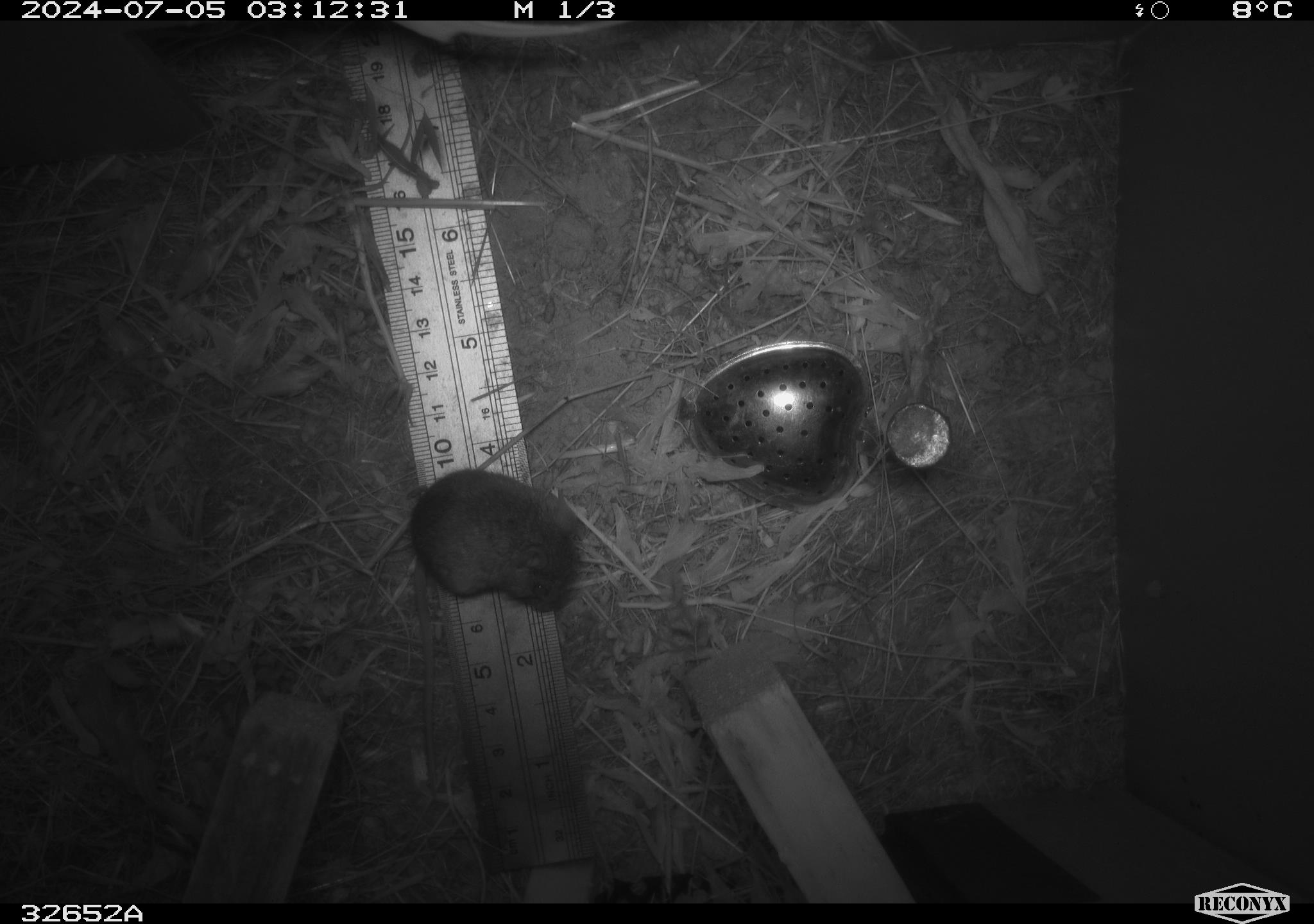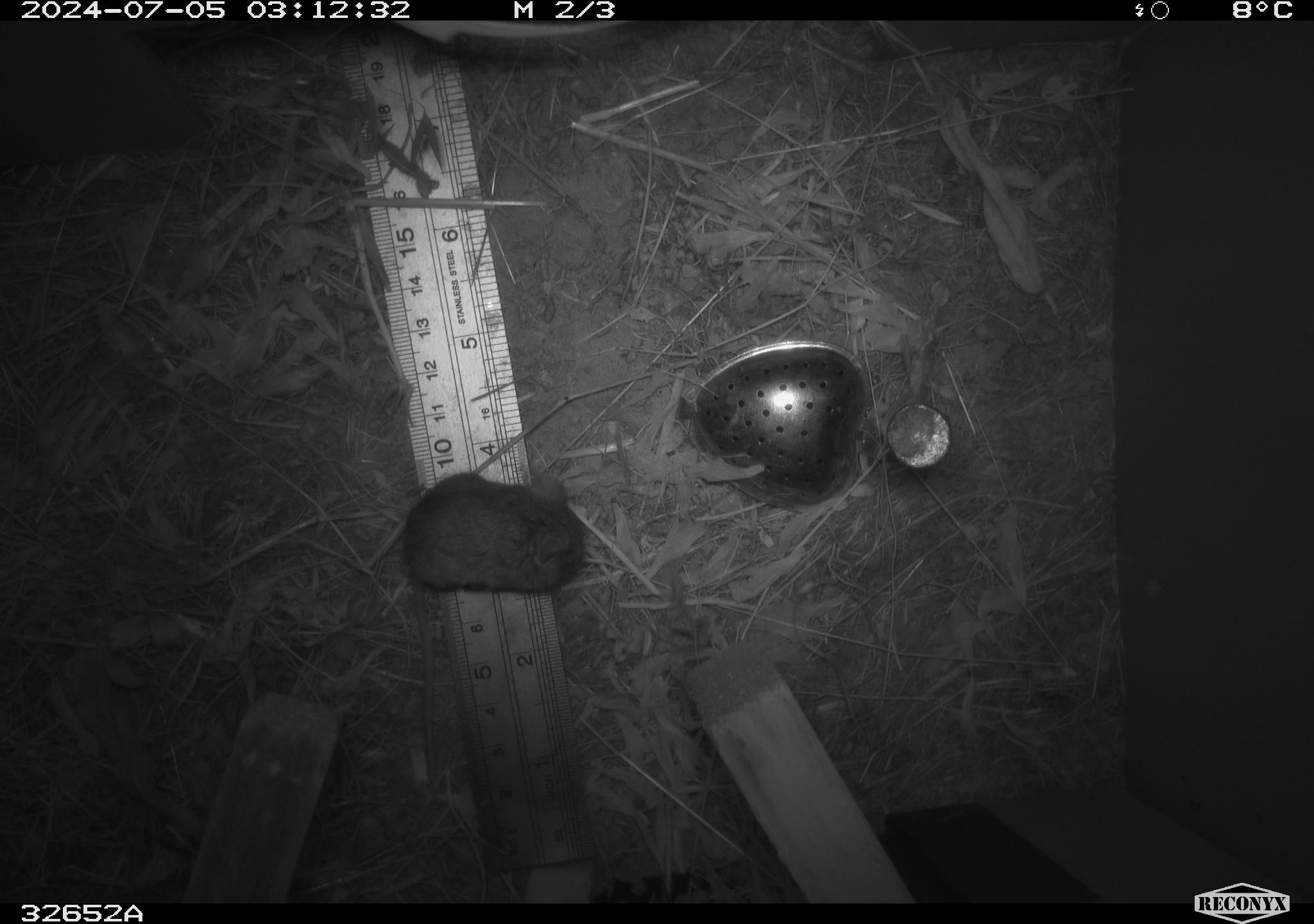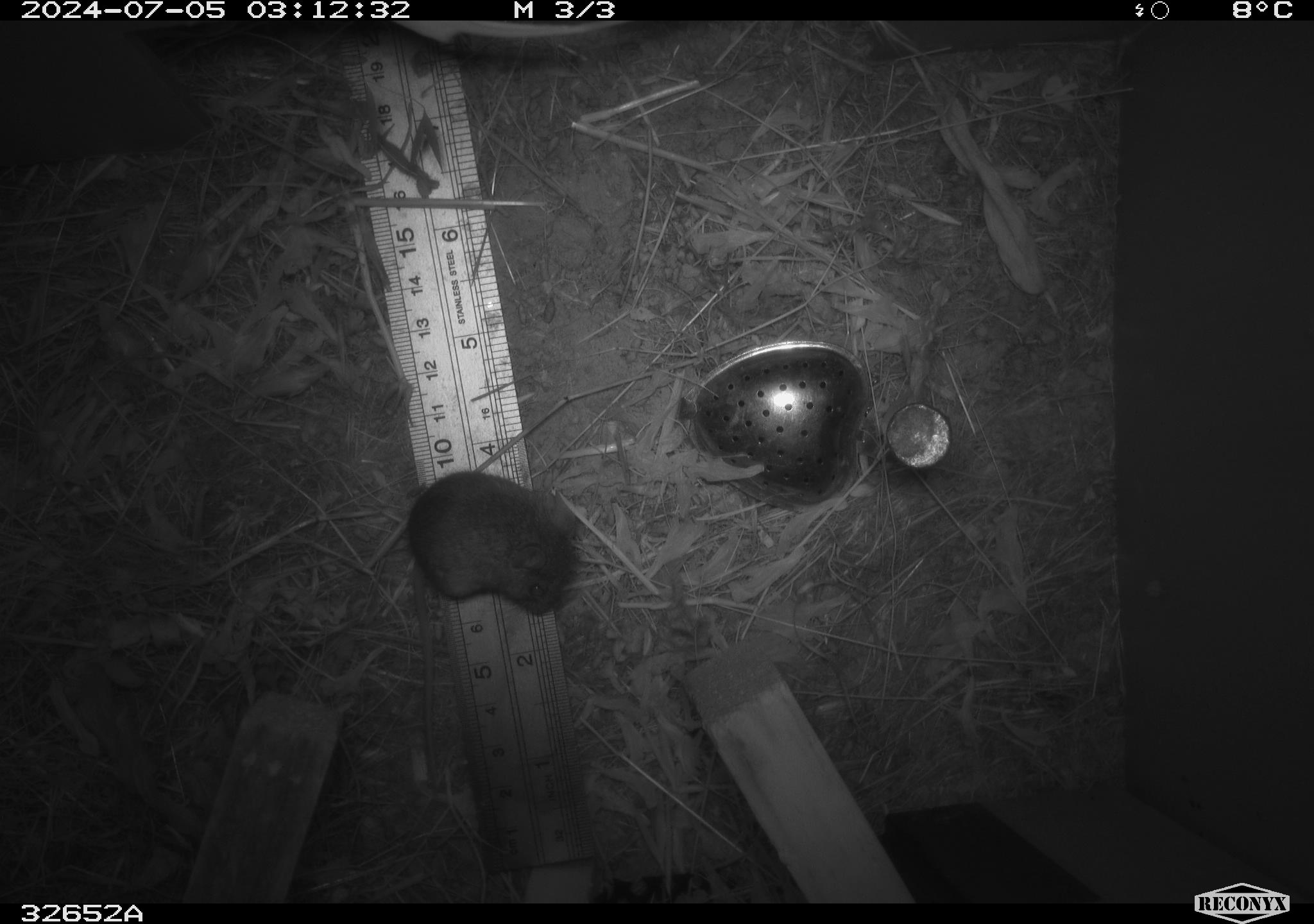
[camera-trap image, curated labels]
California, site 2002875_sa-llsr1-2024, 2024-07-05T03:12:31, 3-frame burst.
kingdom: Animalia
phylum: Chordata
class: Mammalia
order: Rodentia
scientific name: Rodentia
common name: mouse species